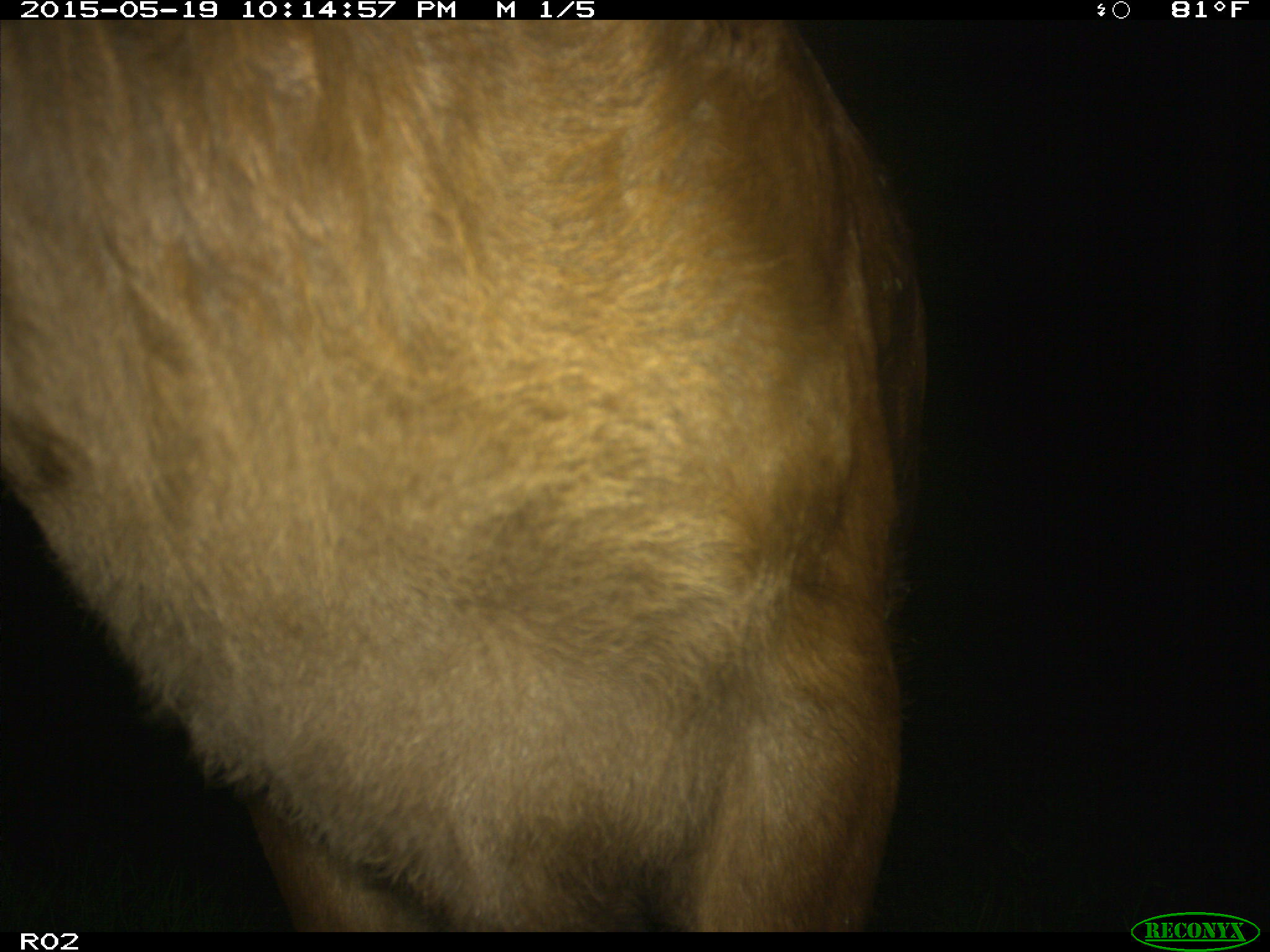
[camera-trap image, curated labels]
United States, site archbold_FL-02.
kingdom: Animalia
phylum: Chordata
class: Mammalia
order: Artiodactyla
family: Bovidae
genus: Bos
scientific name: Bos taurus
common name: domestic cow